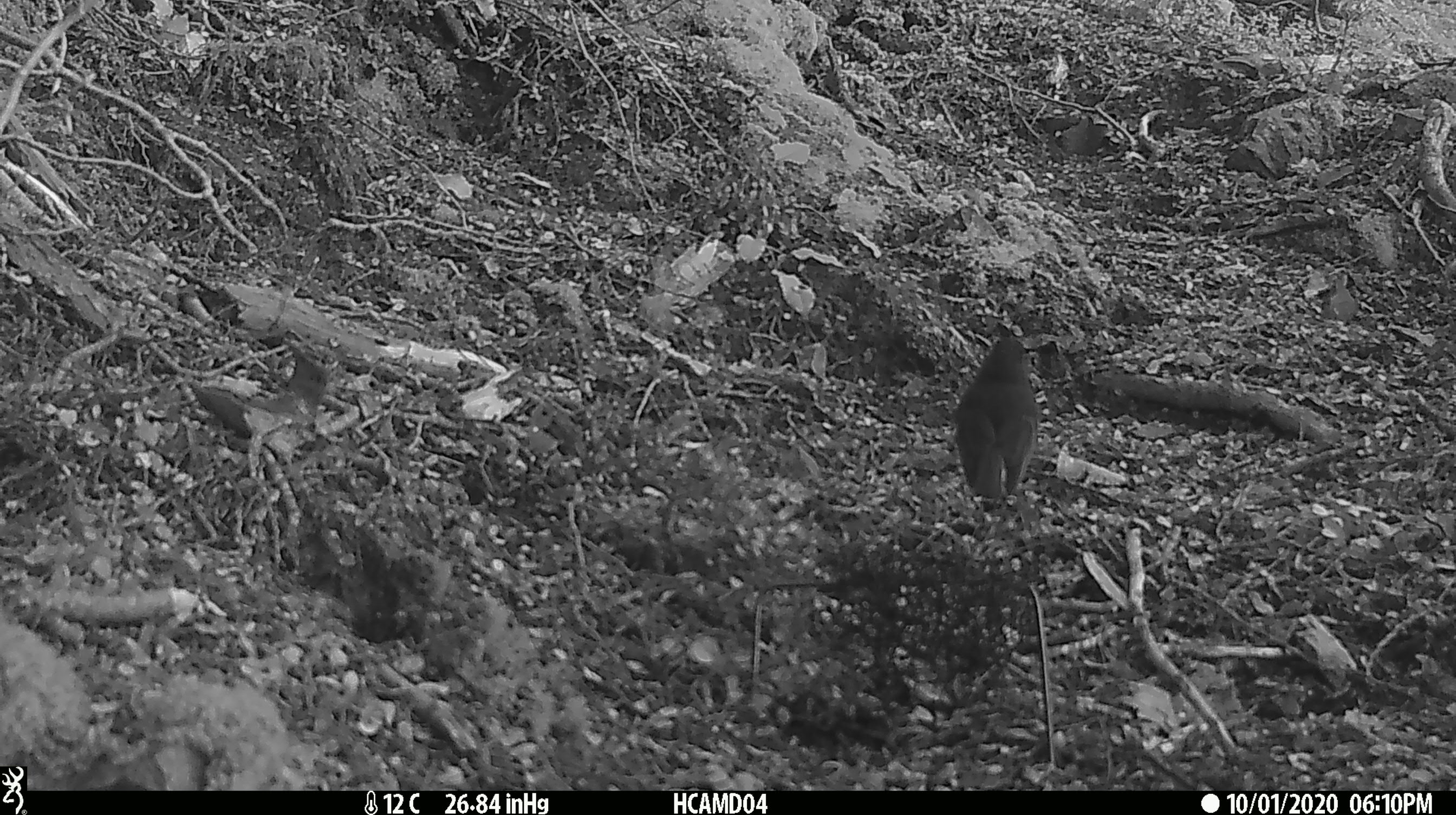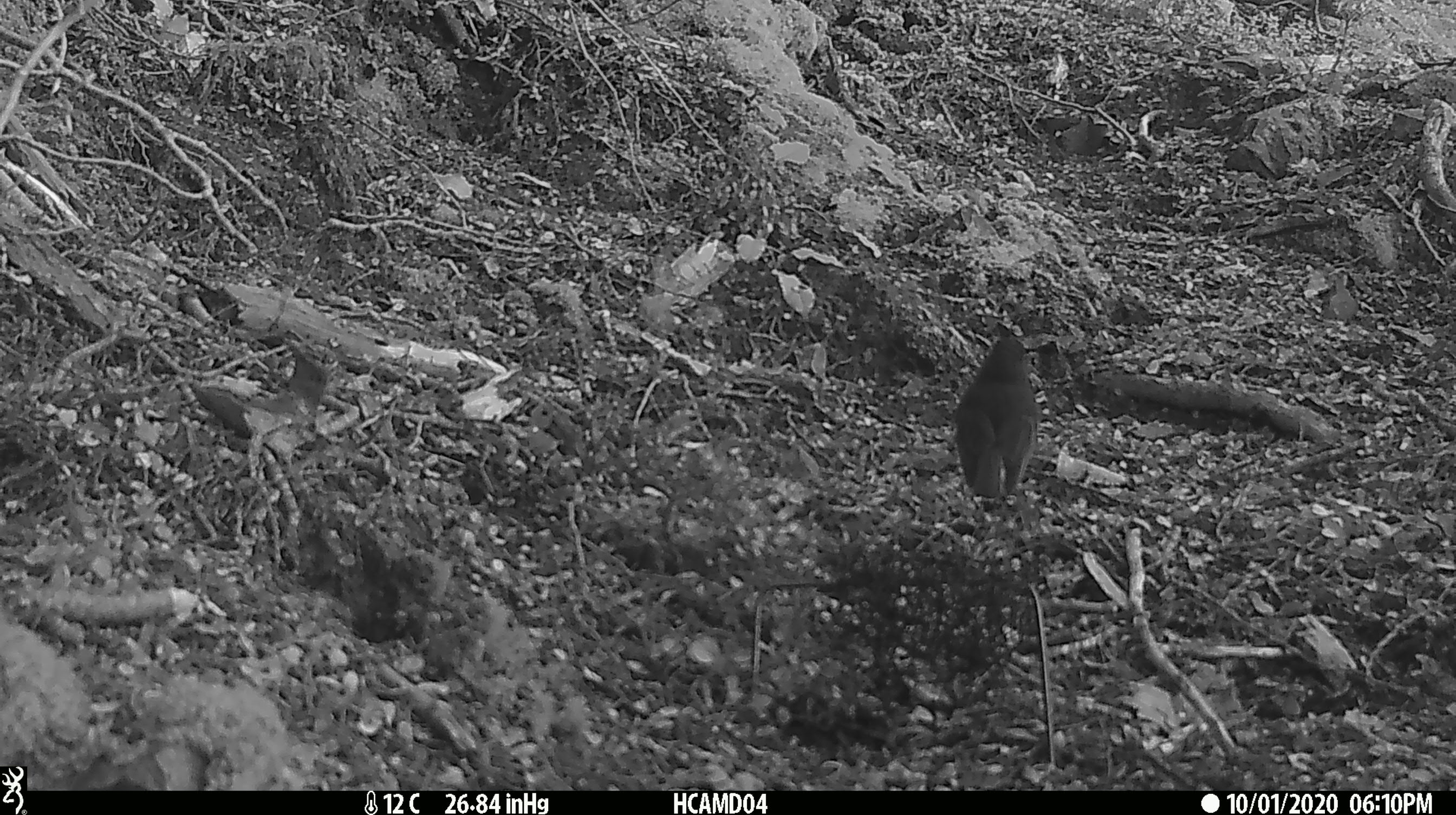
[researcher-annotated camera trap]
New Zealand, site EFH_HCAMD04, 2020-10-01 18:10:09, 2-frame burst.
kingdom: Animalia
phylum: Chordata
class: Aves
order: Passeriformes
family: Petroicidae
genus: Petroica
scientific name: Petroica australis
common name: new zealand robin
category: robin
Robin (new zealand robin) (Petroica australis).